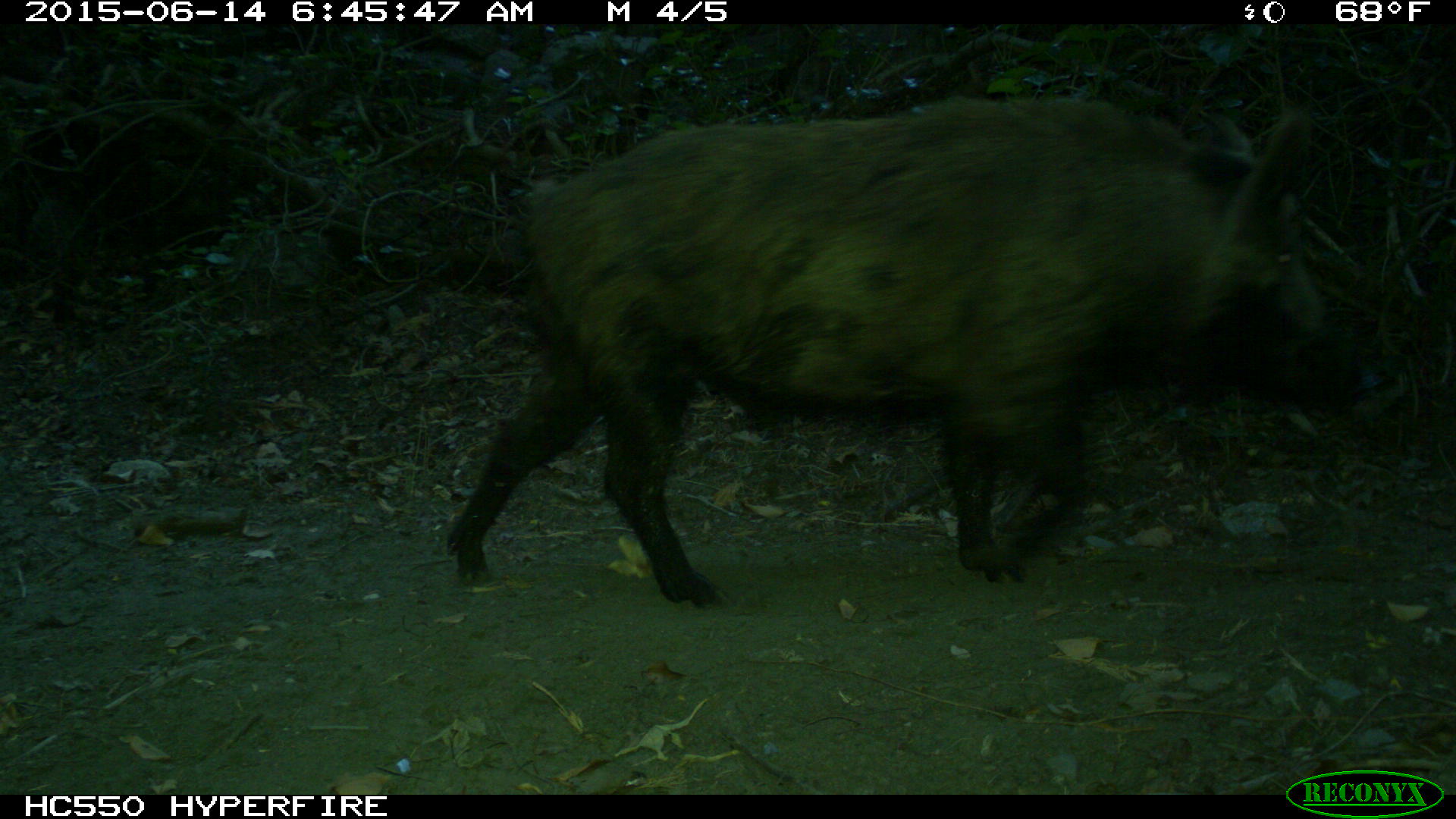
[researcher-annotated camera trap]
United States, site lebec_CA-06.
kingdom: Animalia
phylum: Chordata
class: Mammalia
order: Artiodactyla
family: Suidae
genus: Sus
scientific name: Sus scrofa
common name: wild boar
Sus scrofa (wild boar).